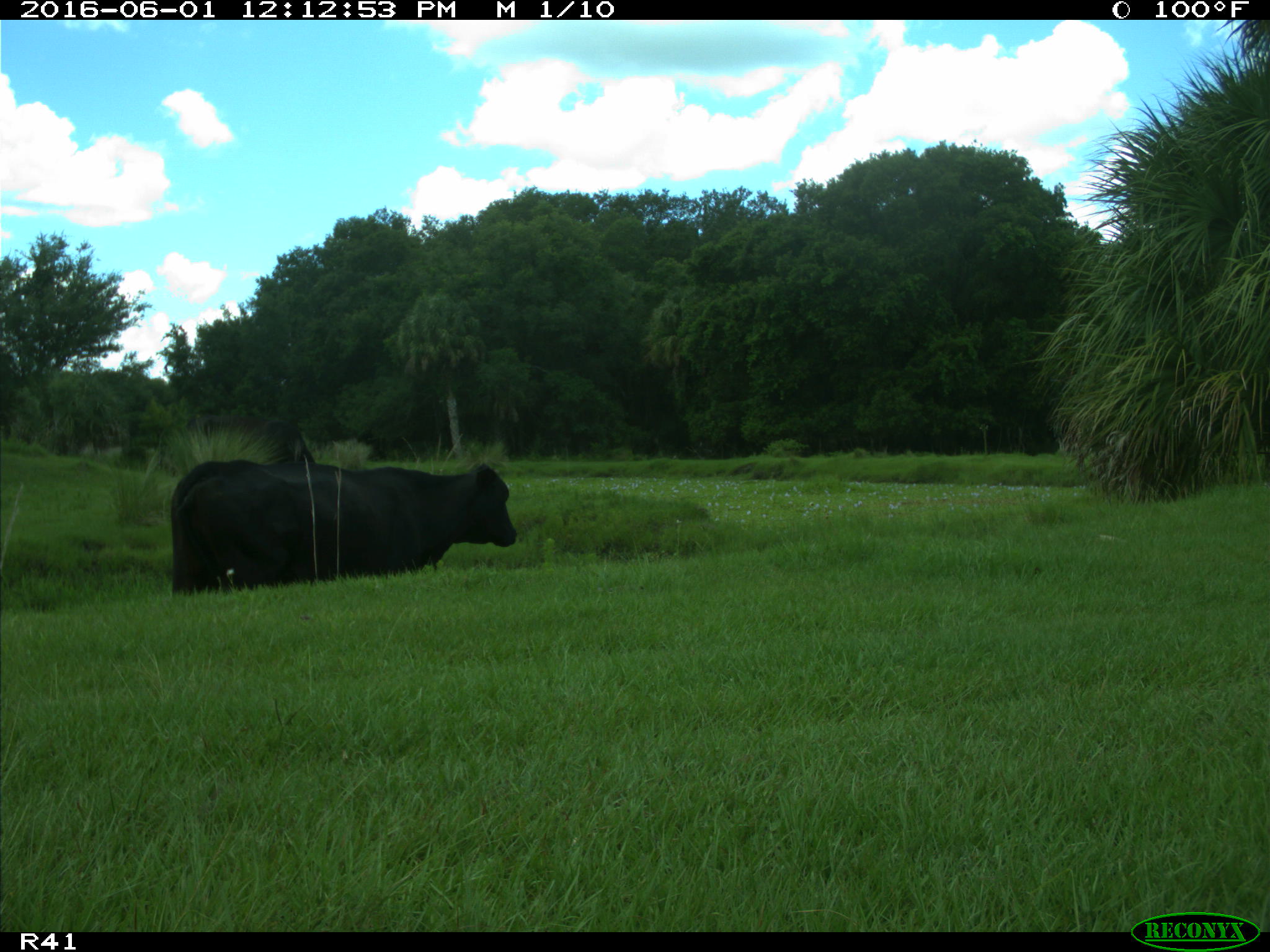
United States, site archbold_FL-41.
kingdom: Animalia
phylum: Chordata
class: Mammalia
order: Artiodactyla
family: Bovidae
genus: Bos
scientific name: Bos taurus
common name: domestic cow